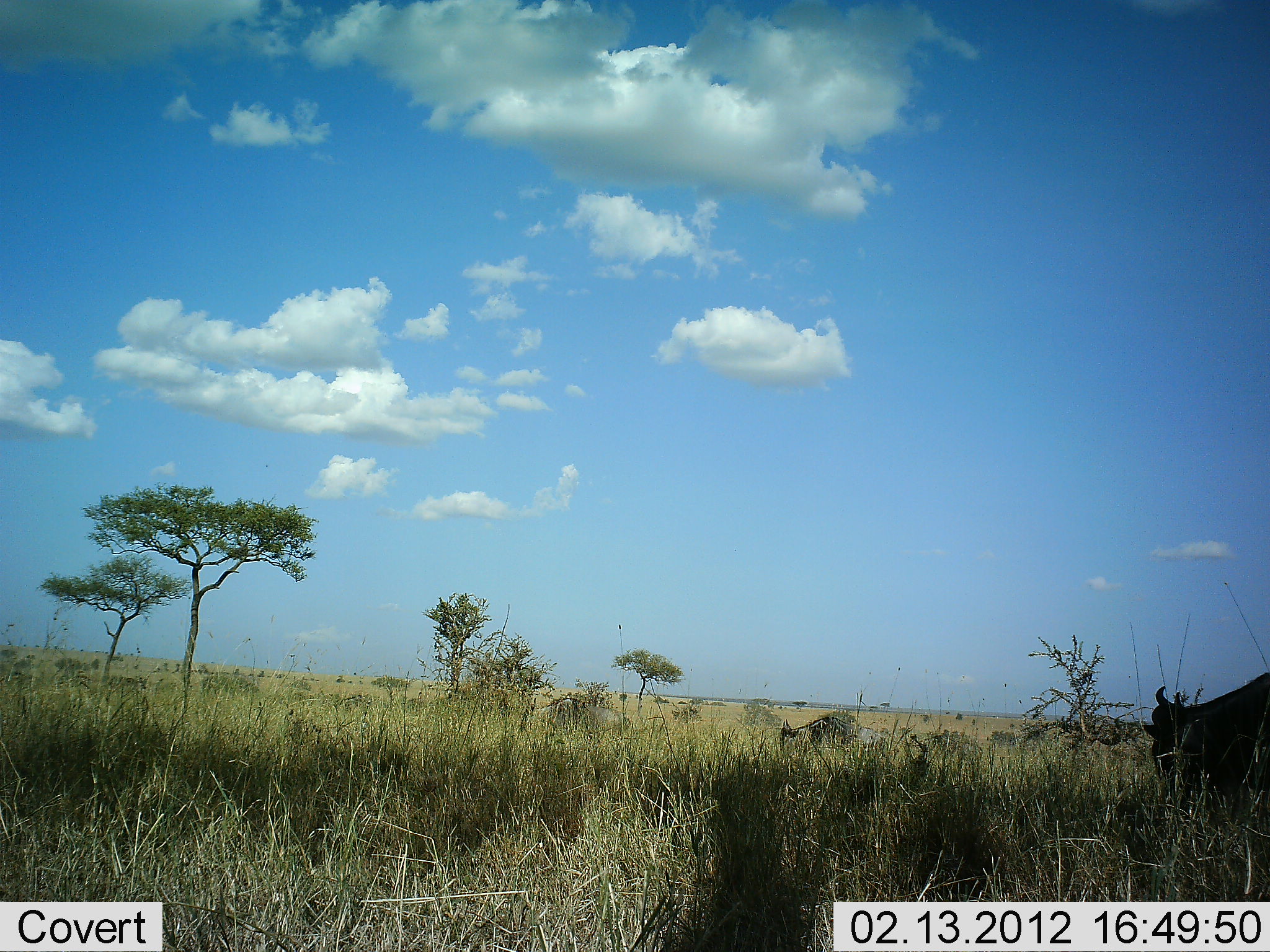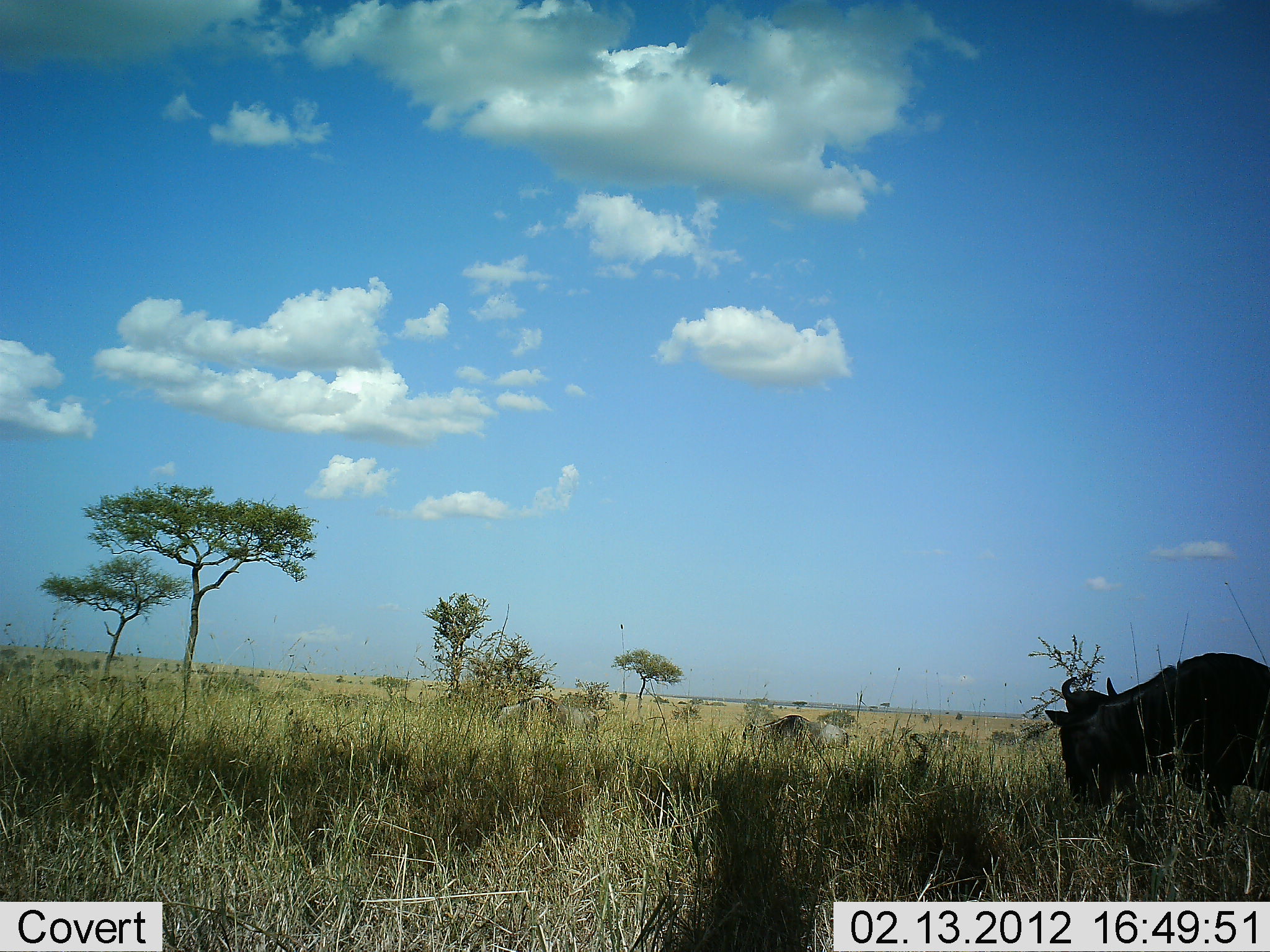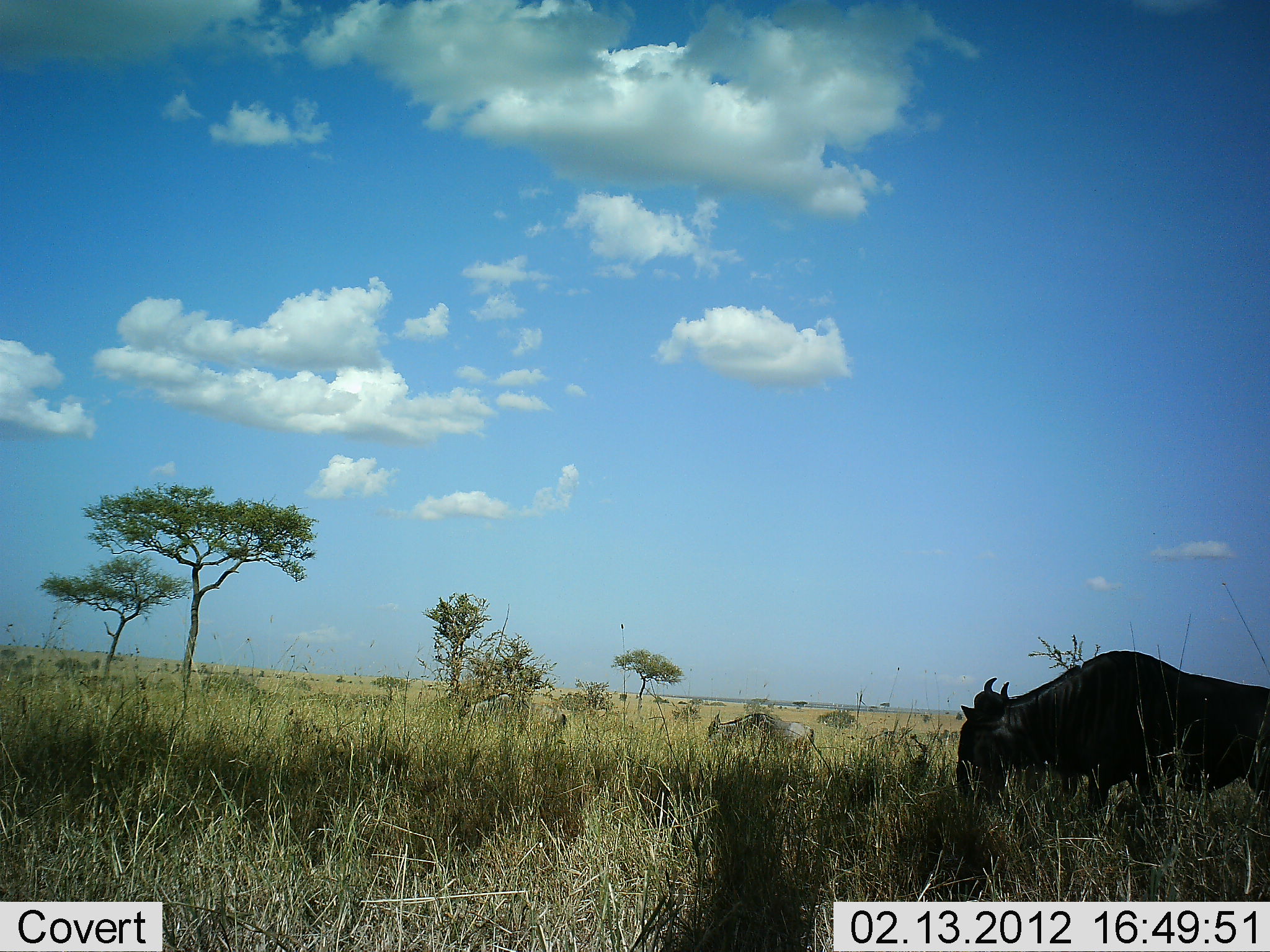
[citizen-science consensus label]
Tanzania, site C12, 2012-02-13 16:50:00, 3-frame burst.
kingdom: Animalia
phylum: Chordata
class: Mammalia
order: Artiodactyla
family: Bovidae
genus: Connochaetes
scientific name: Connochaetes taurinus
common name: blue wildebeest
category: wildebeest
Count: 11-50.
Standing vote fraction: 23%.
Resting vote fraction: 0%.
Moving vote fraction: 92%.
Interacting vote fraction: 0%.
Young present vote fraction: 0%.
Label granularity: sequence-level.